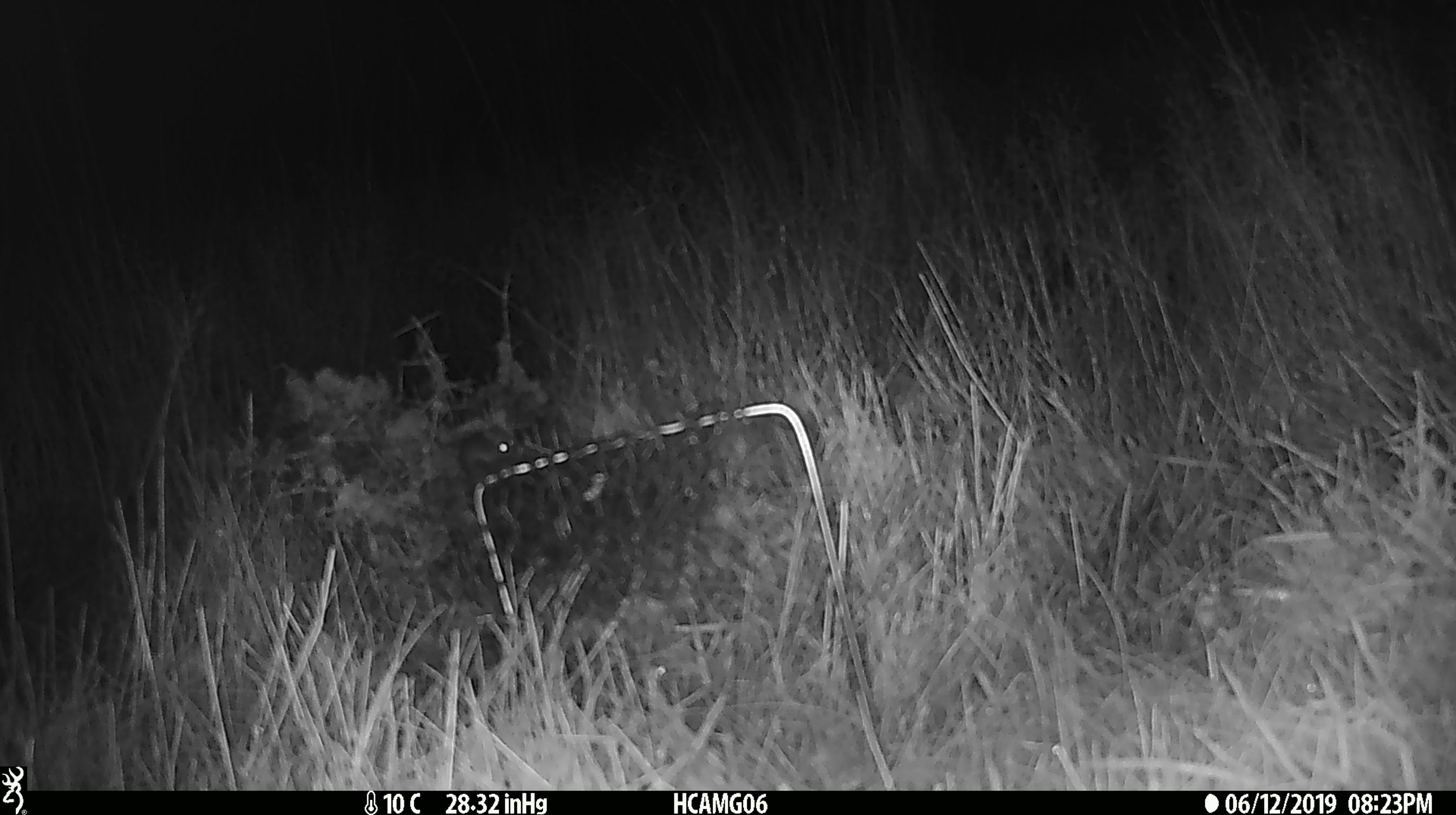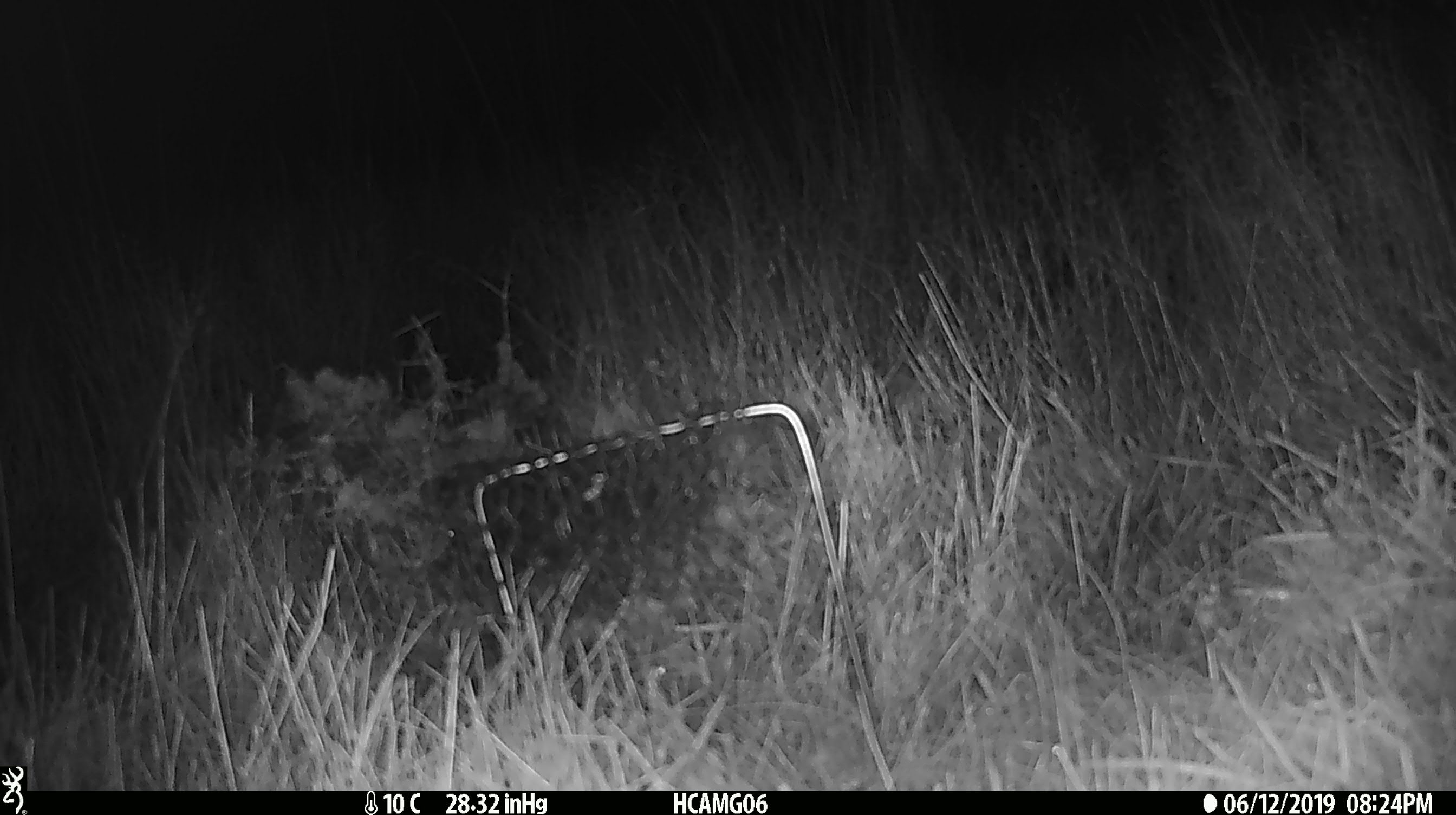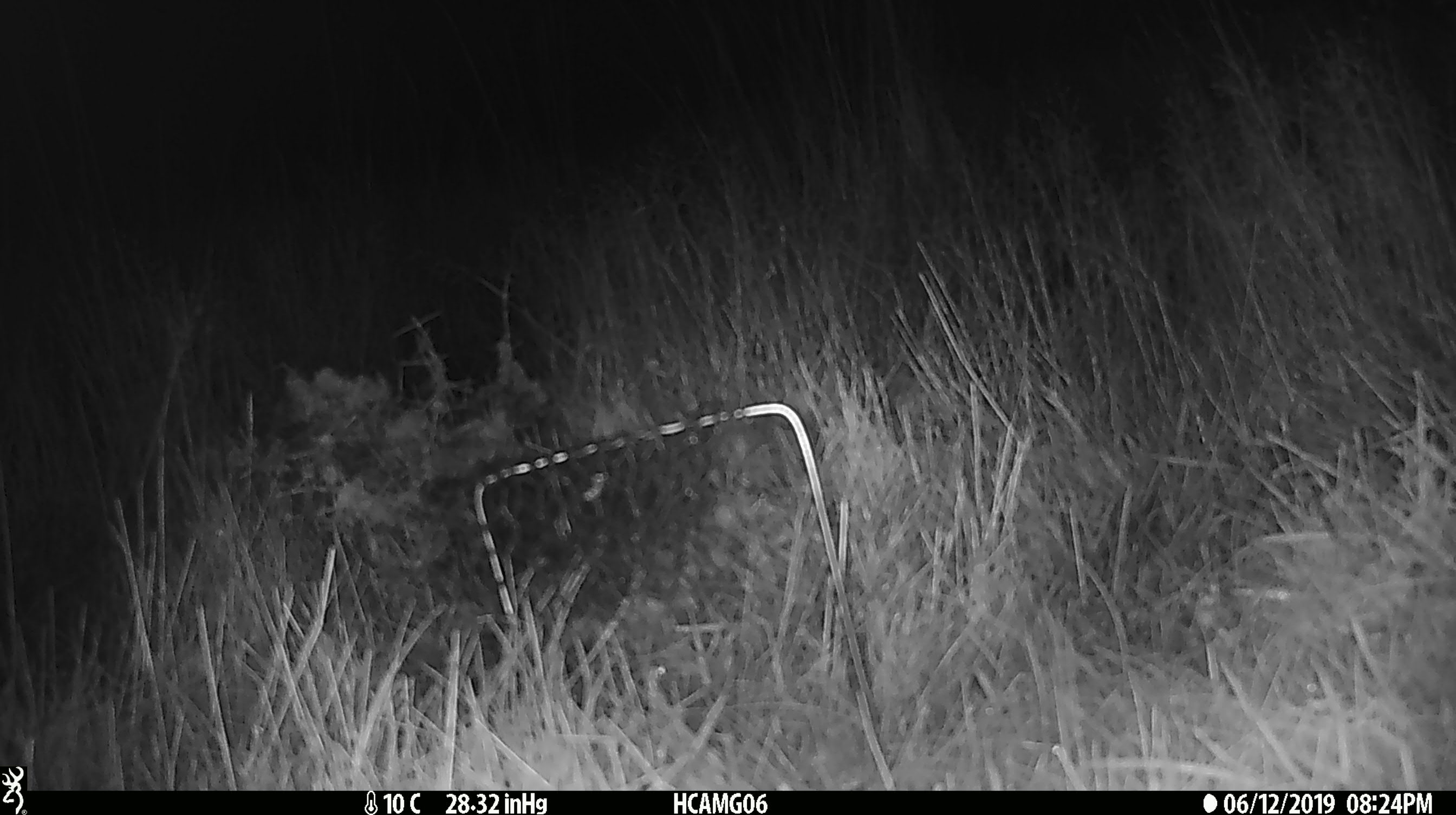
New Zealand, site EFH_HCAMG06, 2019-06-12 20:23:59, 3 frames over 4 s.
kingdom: Animalia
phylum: Chordata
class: Mammalia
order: Rodentia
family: Muridae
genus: Mus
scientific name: Mus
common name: mouse